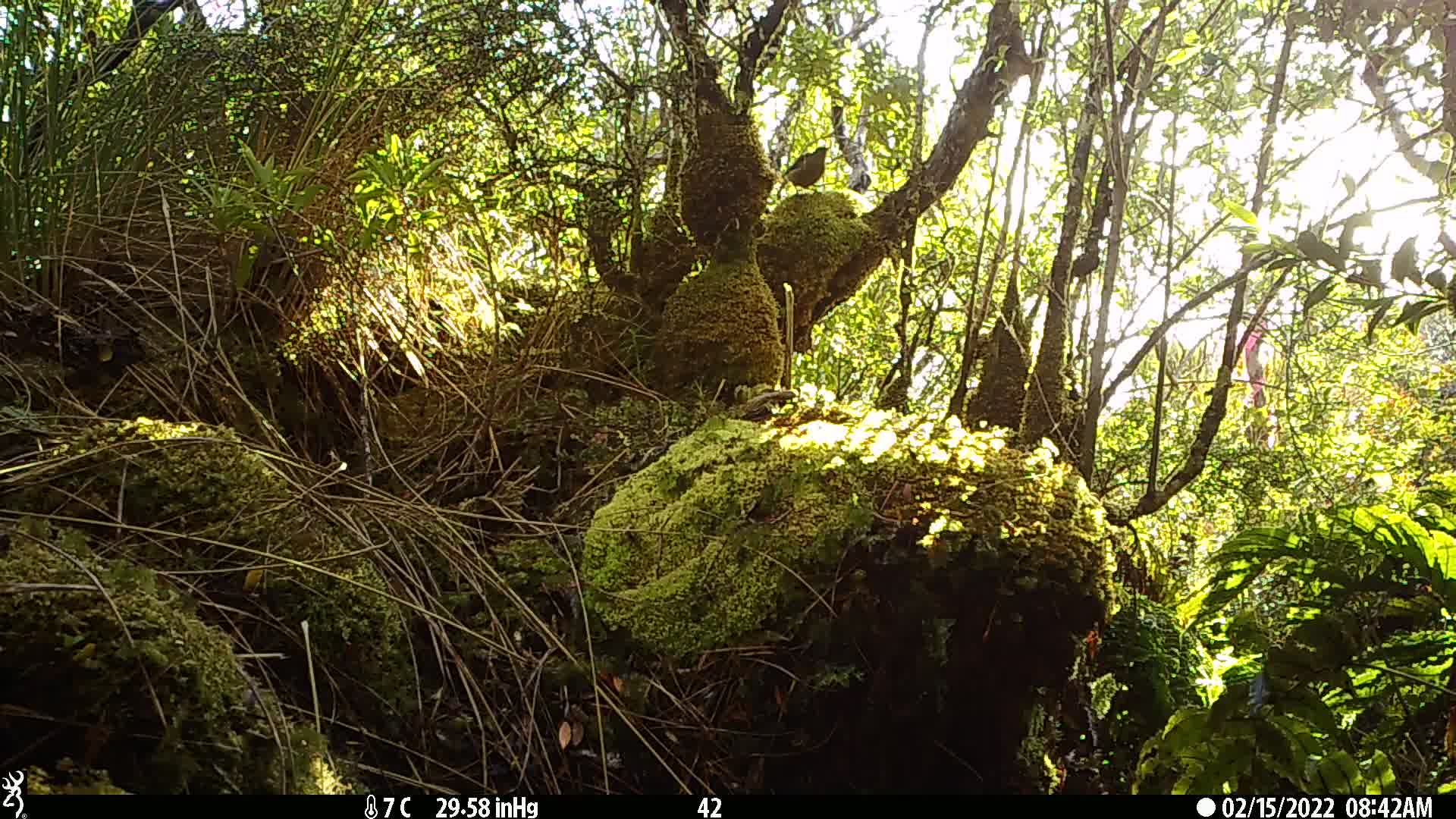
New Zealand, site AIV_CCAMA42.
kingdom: Animalia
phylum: Chordata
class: Aves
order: Passeriformes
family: Meliphagidae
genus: Anthornis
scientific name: Anthornis melanura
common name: new zealand bellbird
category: bellbird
Bellbird (new zealand bellbird) (Anthornis melanura).